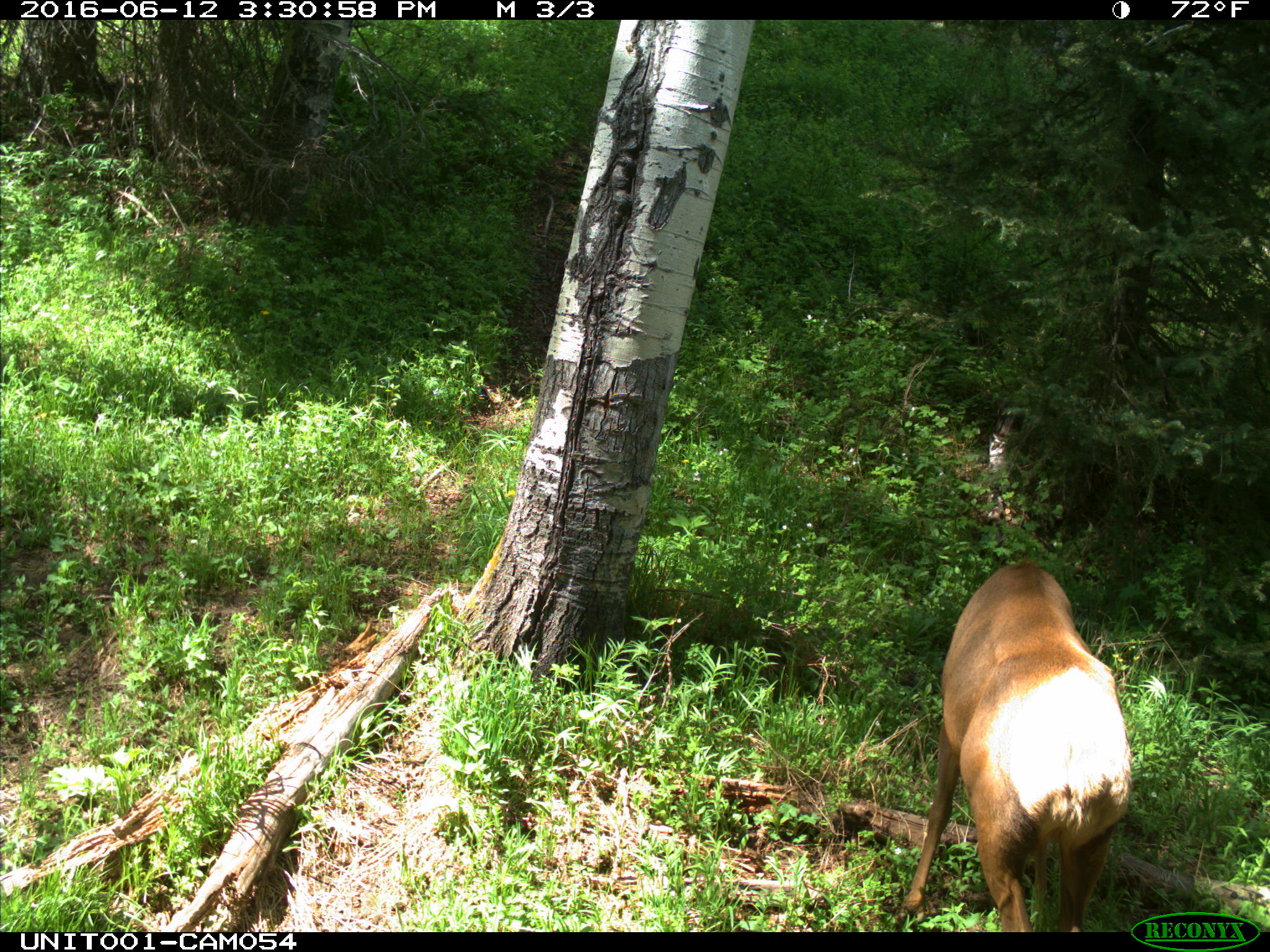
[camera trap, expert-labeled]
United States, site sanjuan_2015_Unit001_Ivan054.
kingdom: Animalia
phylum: Chordata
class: Mammalia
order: Artiodactyla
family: Cervidae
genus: Cervus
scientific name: Cervus elaphus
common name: red deer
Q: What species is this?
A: Cervus elaphus (red deer).